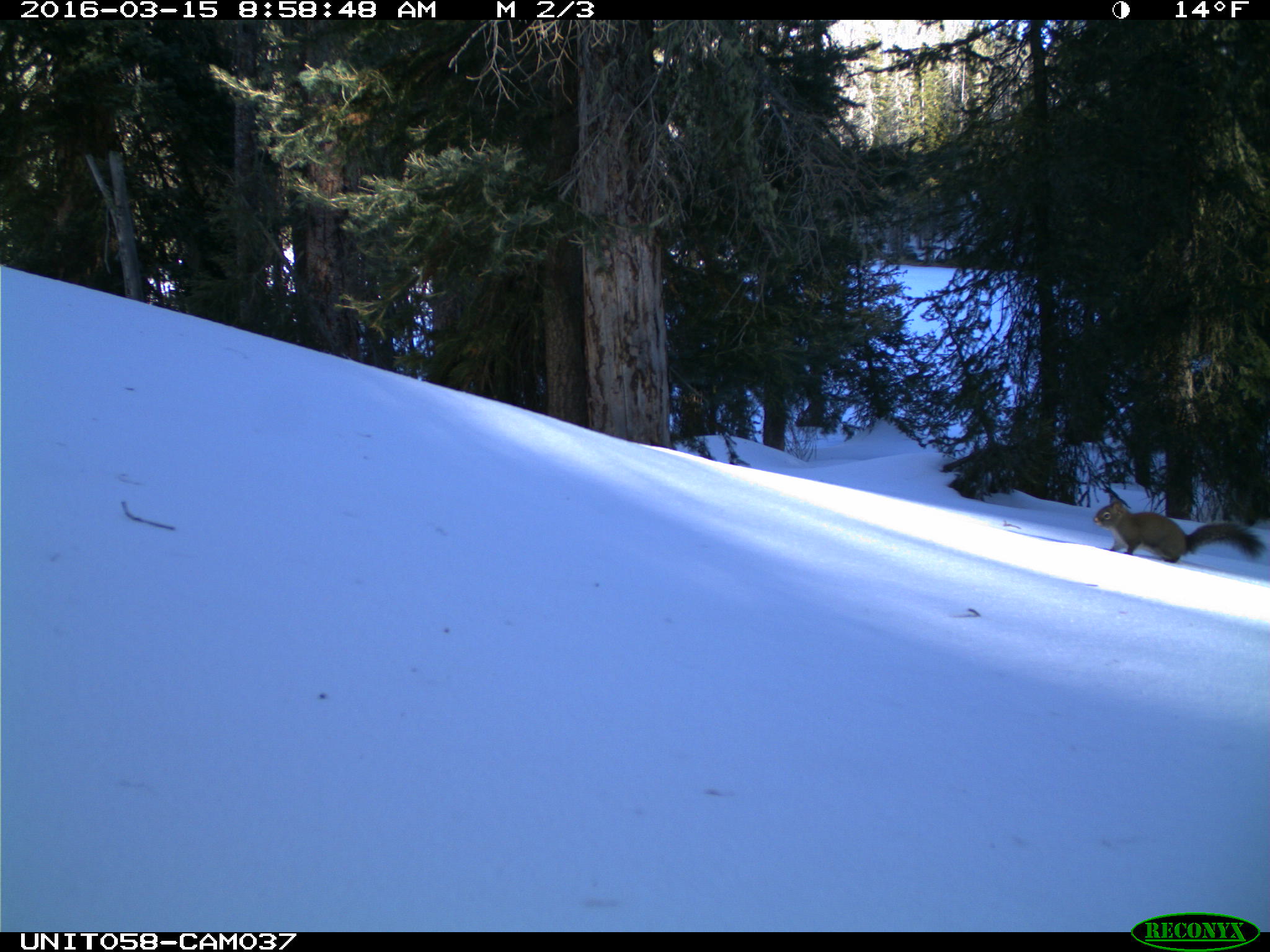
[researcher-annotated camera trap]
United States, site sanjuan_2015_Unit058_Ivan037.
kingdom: Animalia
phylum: Chordata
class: Mammalia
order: Rodentia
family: Sciuridae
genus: Tamiasciurus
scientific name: Tamiasciurus hudsonicus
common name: american red squirrel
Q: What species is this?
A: Tamiasciurus hudsonicus (american red squirrel).